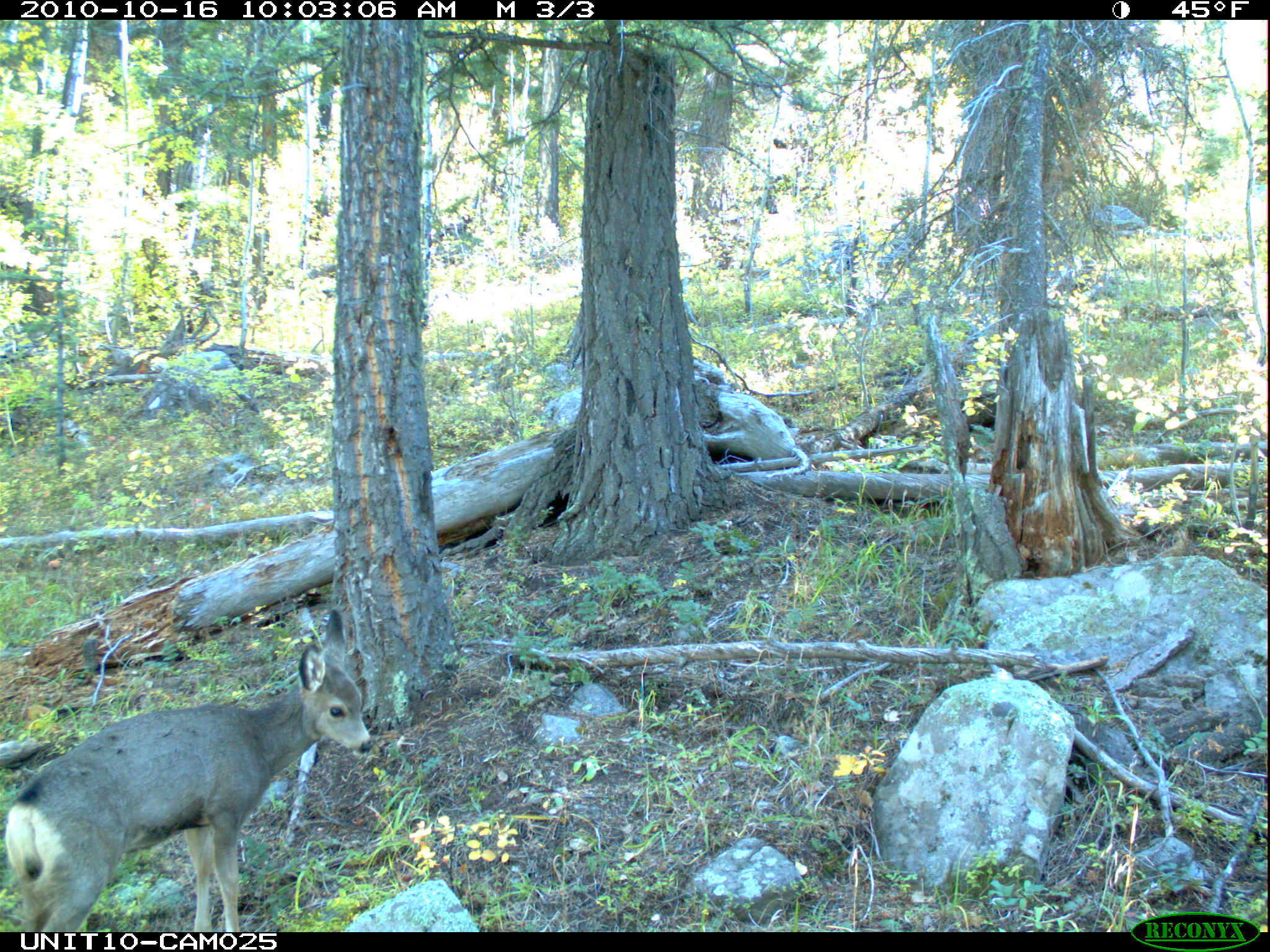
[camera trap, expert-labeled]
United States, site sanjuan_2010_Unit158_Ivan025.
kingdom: Animalia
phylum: Chordata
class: Mammalia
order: Artiodactyla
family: Cervidae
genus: Odocoileus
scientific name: Odocoileus hemionus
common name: mule deer